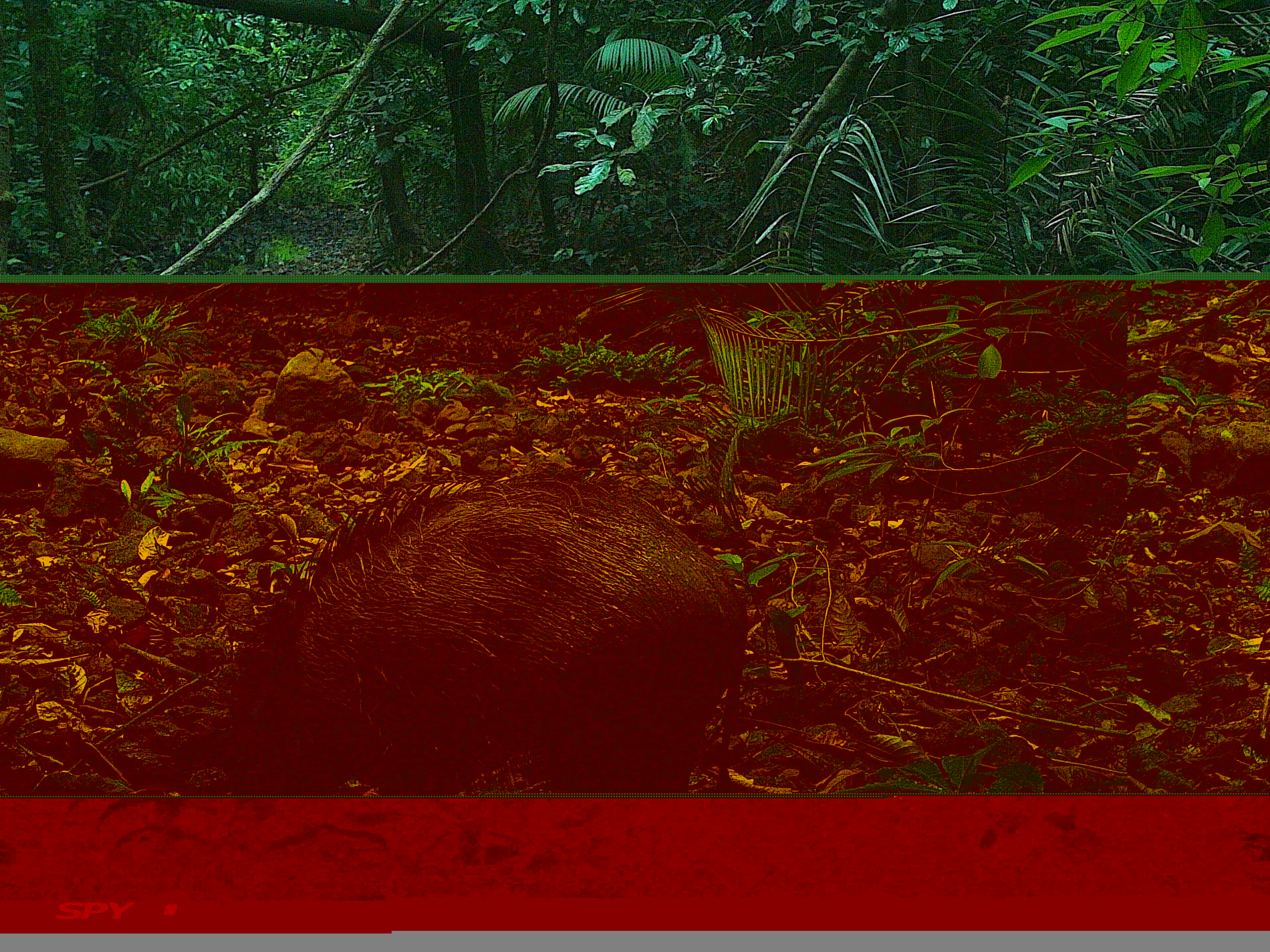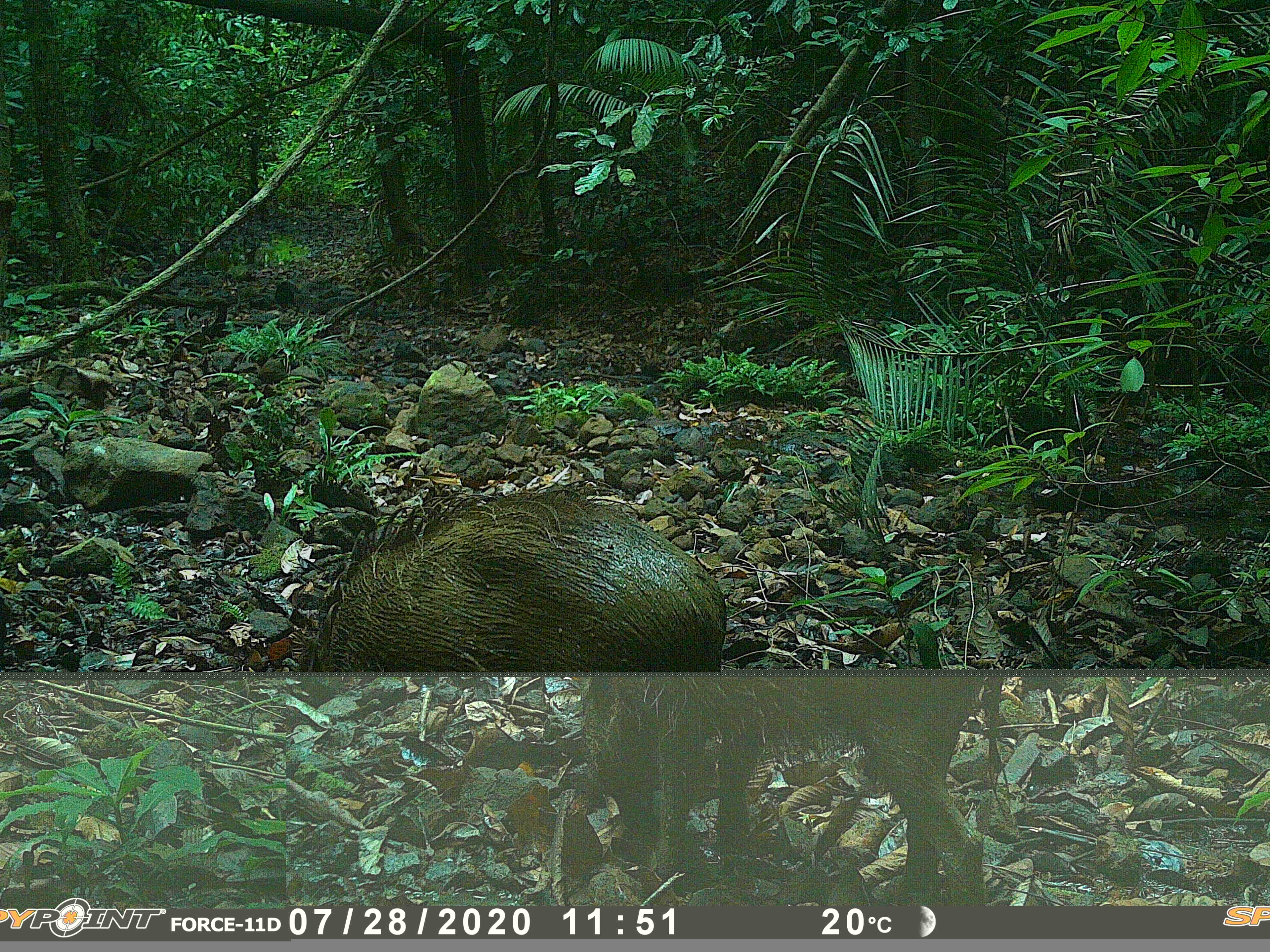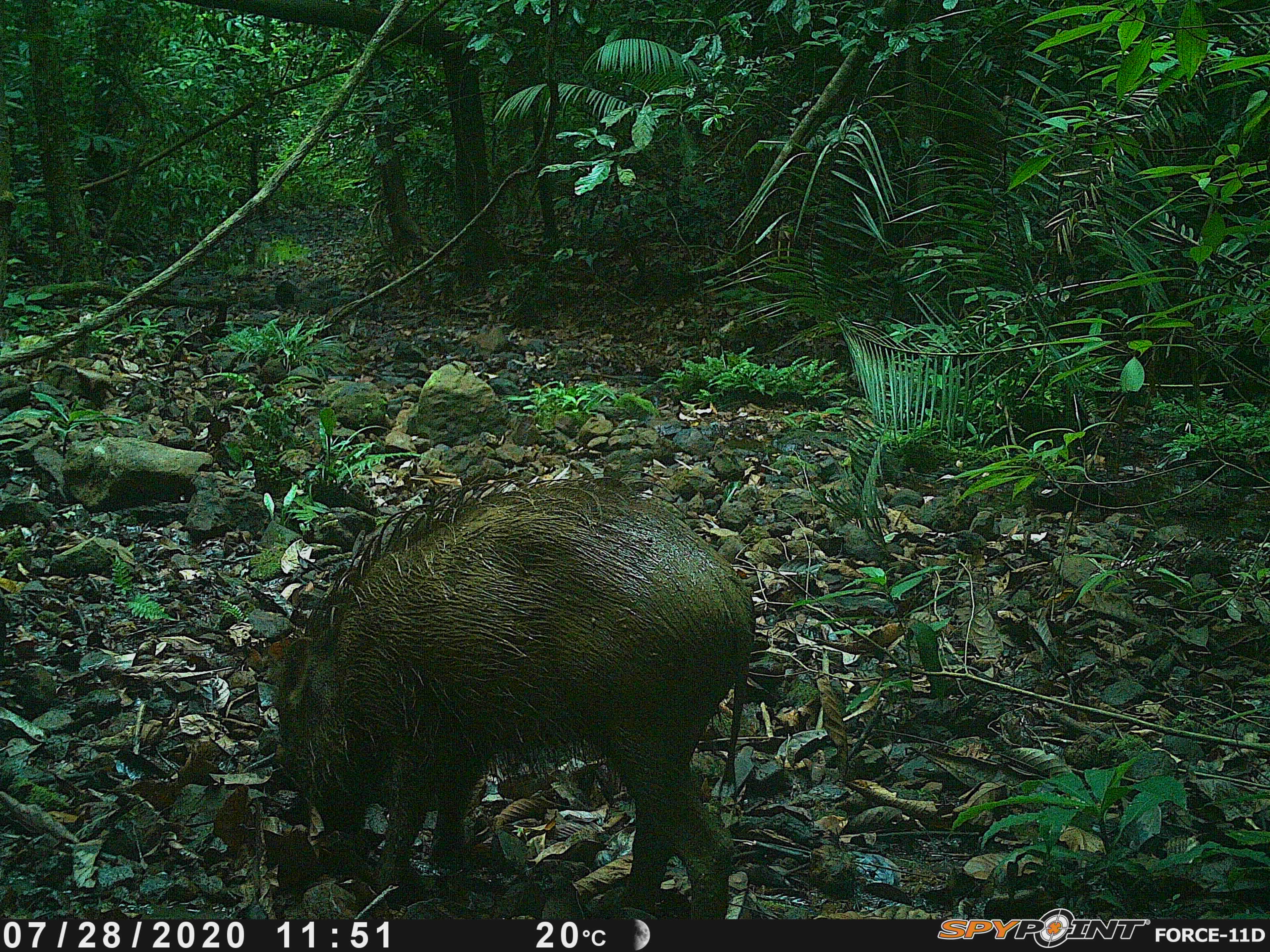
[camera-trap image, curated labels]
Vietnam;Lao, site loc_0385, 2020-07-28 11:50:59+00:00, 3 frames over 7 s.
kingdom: Animalia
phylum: Chordata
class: Mammalia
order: Artiodactyla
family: Suidae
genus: Sus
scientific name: Sus scrofa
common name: eurasian wild pig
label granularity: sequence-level